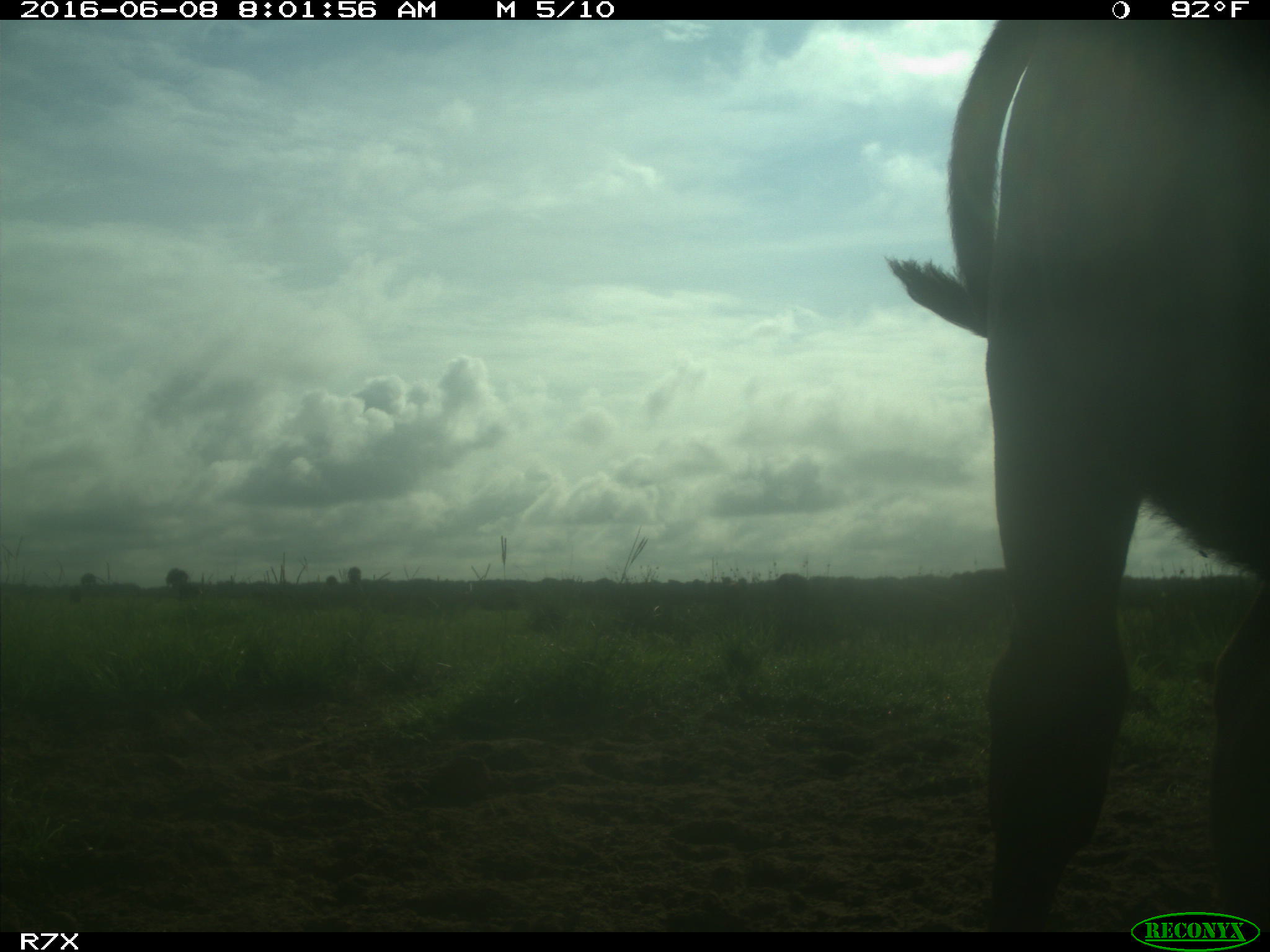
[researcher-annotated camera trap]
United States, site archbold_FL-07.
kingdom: Animalia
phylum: Chordata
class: Mammalia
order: Artiodactyla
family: Bovidae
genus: Bos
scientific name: Bos taurus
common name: domestic cow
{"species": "Bos taurus (domestic cow)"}